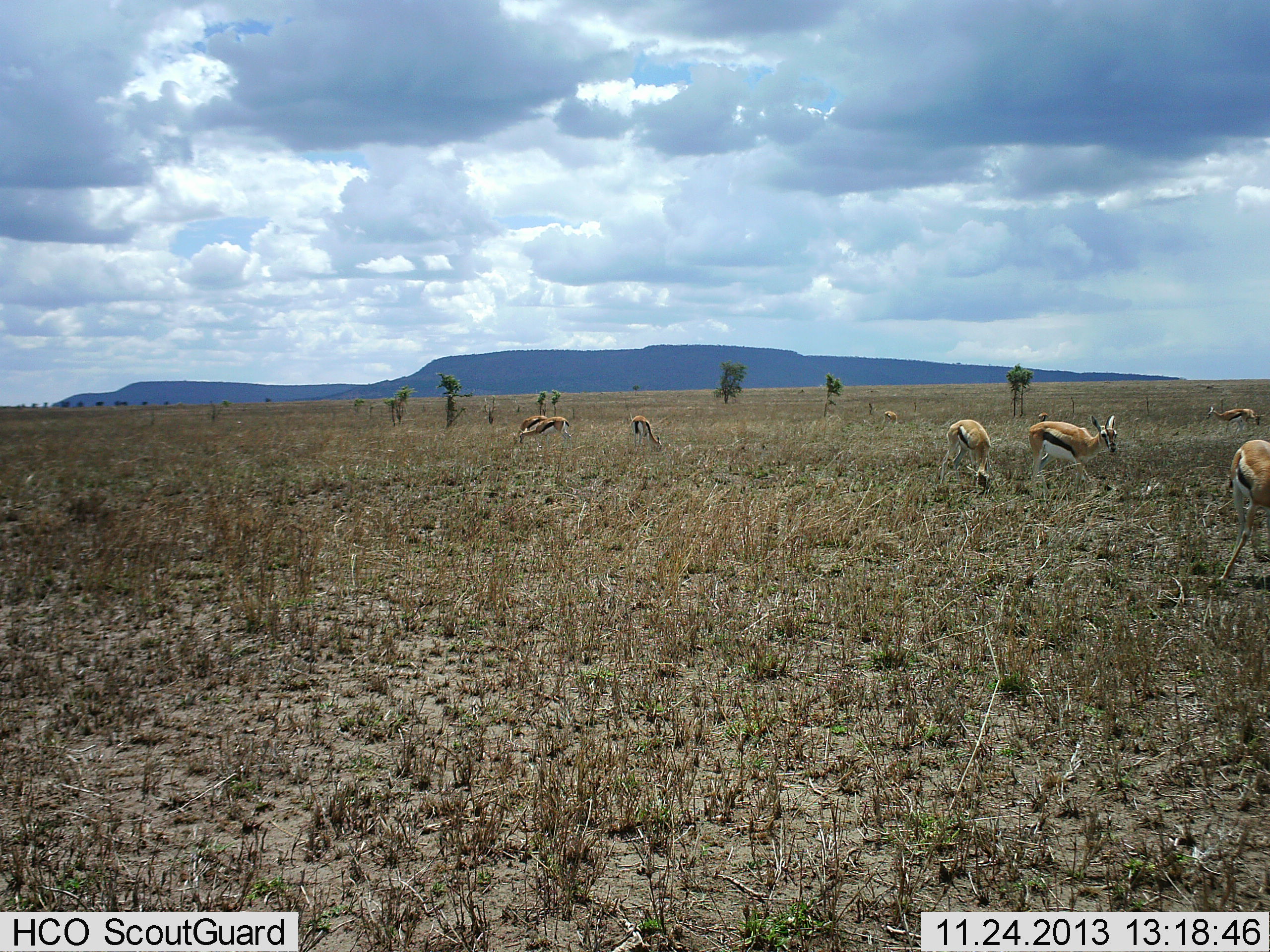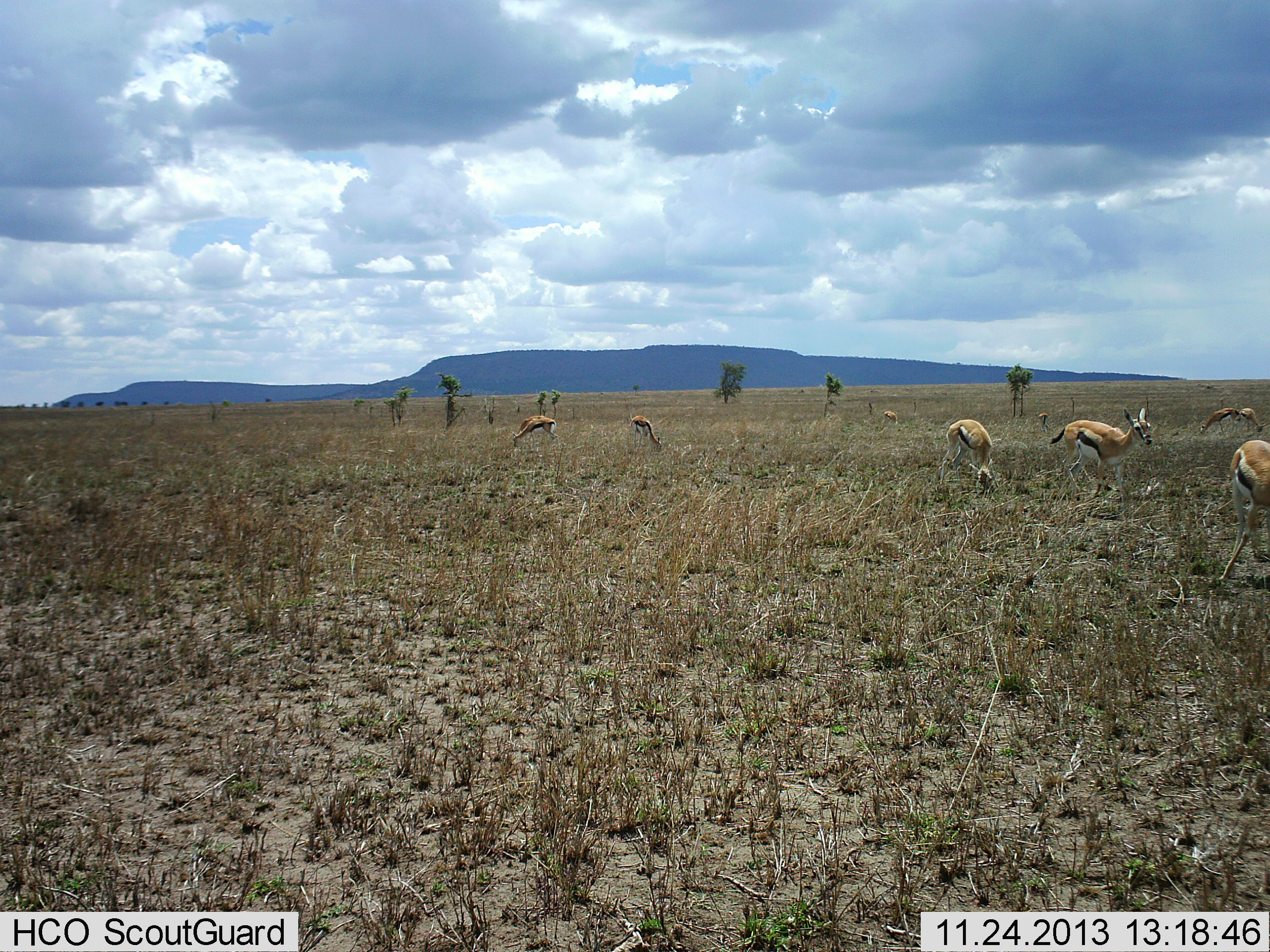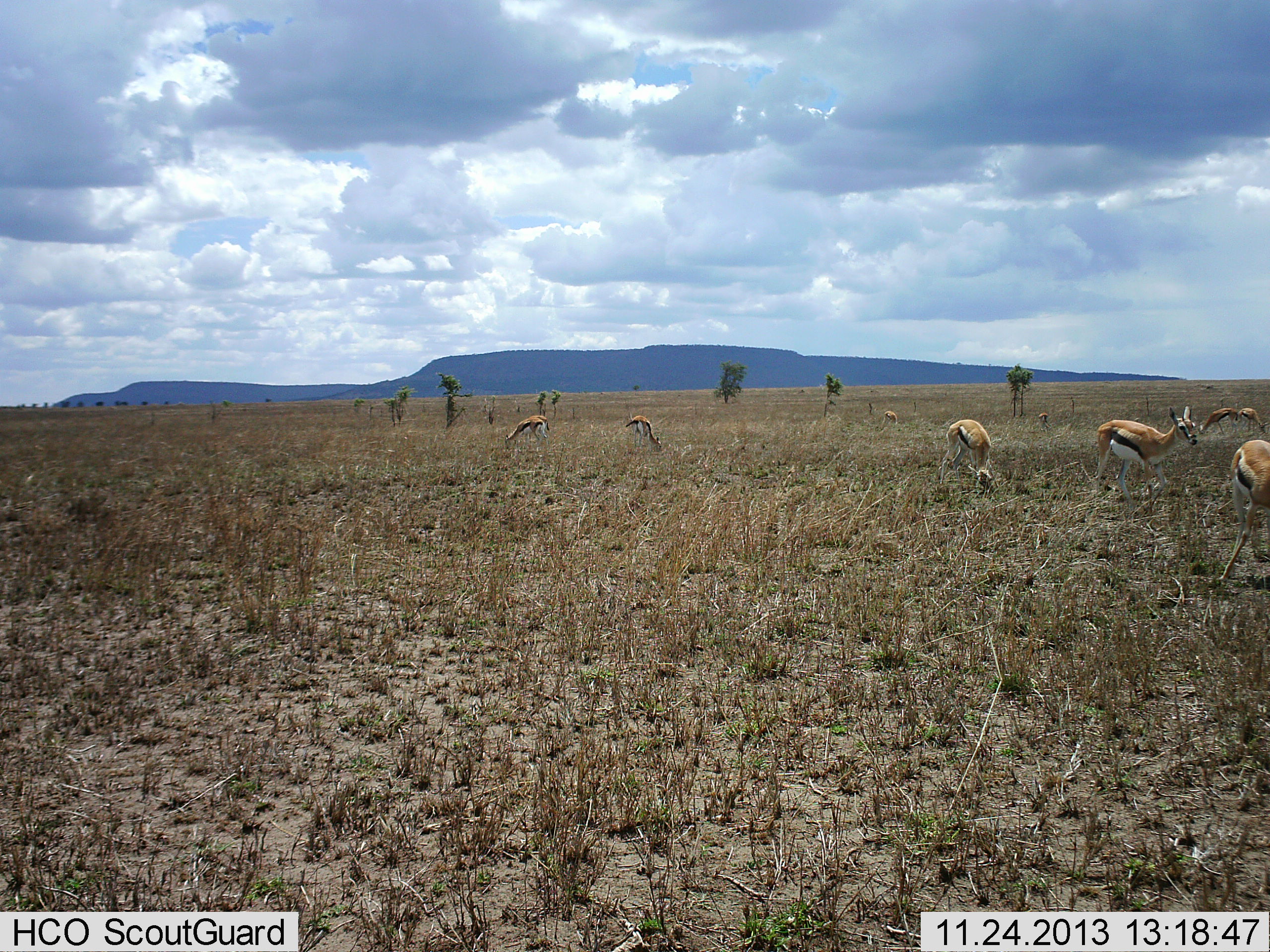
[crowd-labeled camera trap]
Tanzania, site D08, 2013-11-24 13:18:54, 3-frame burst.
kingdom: Animalia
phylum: Chordata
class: Mammalia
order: Artiodactyla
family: Bovidae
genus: Eudorcas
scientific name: Eudorcas thomsonii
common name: thomson's gazelle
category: gazellethomsons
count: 8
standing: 60%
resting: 0%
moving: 50%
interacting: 0%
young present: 0%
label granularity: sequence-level